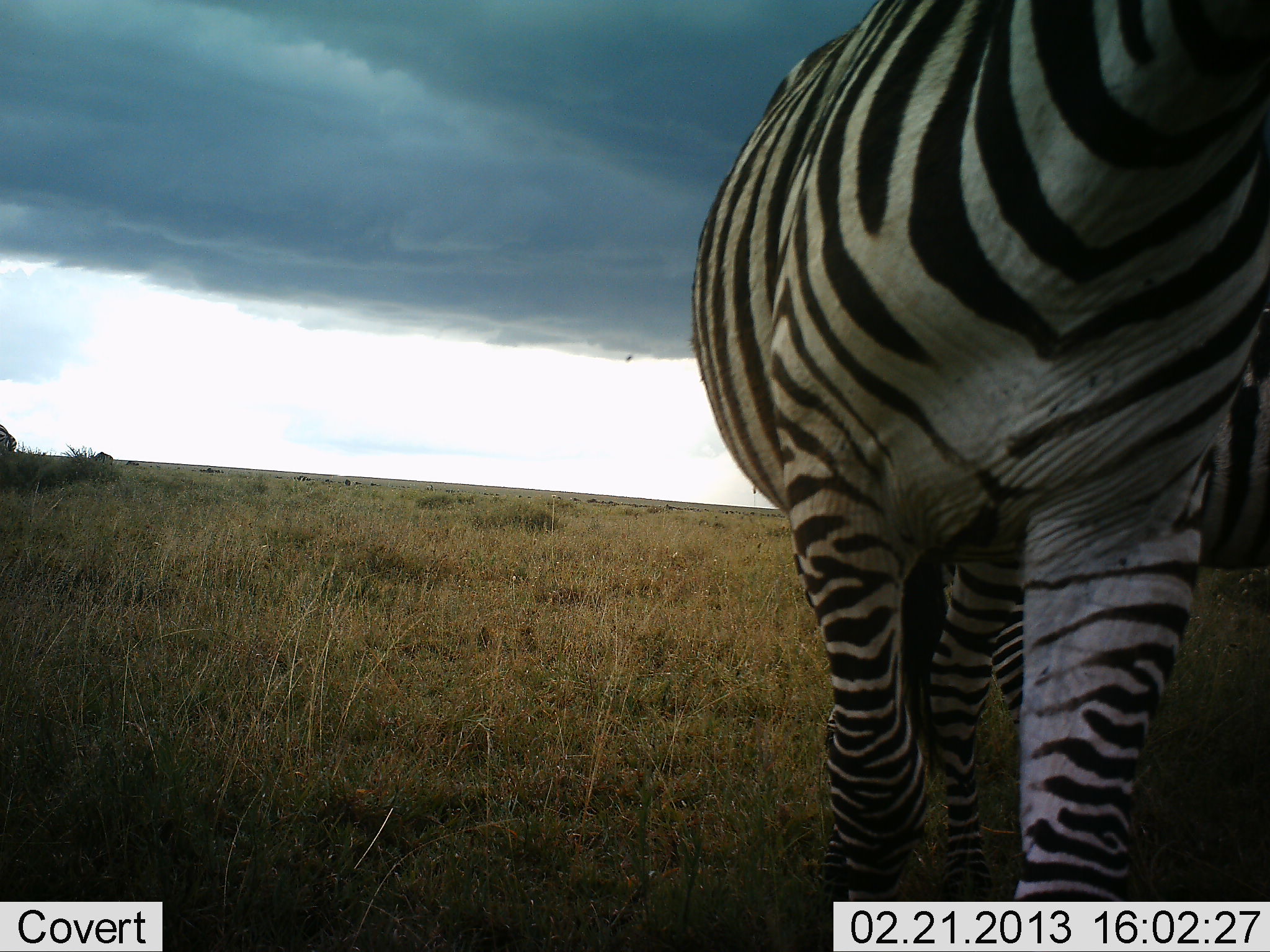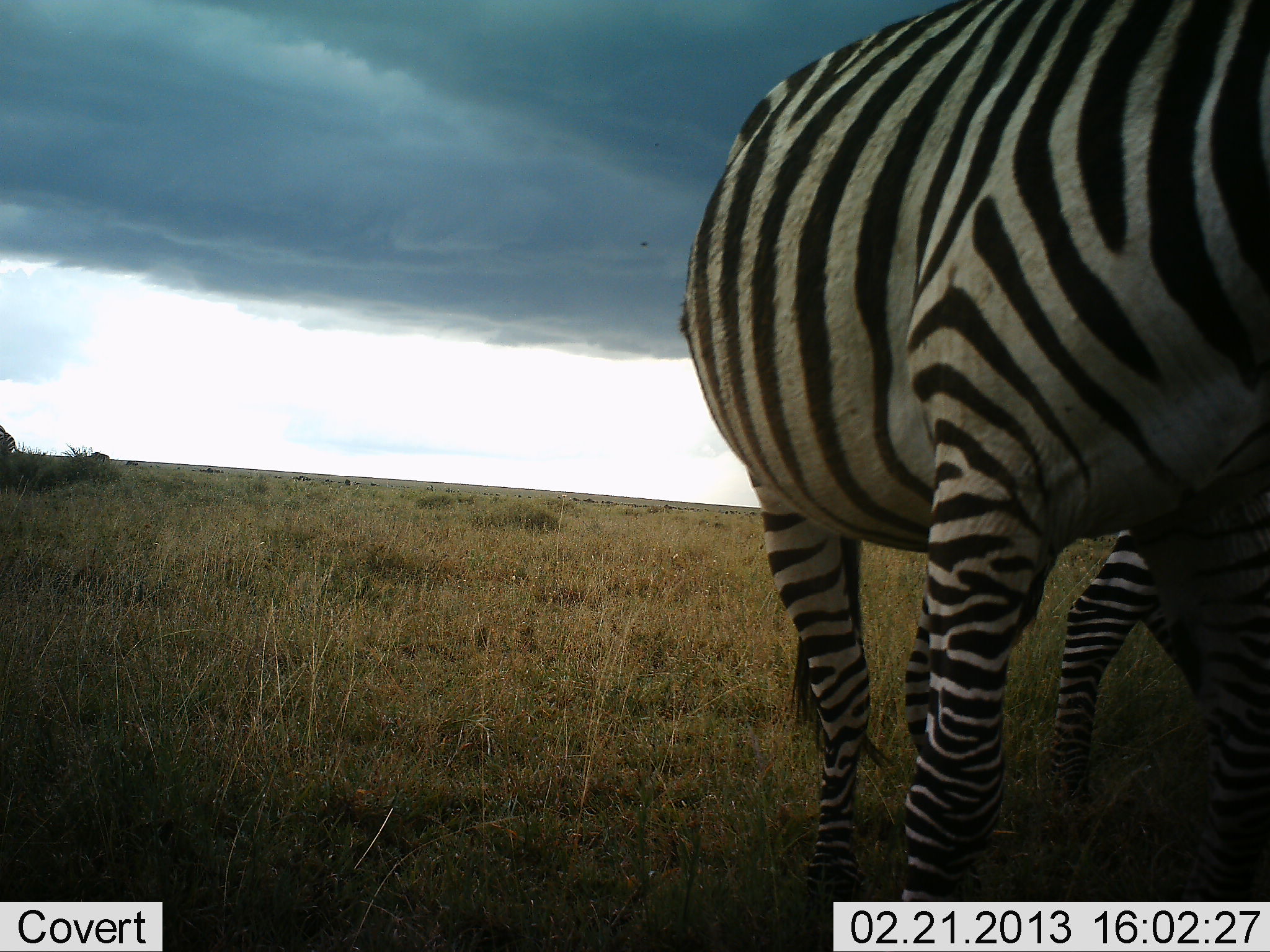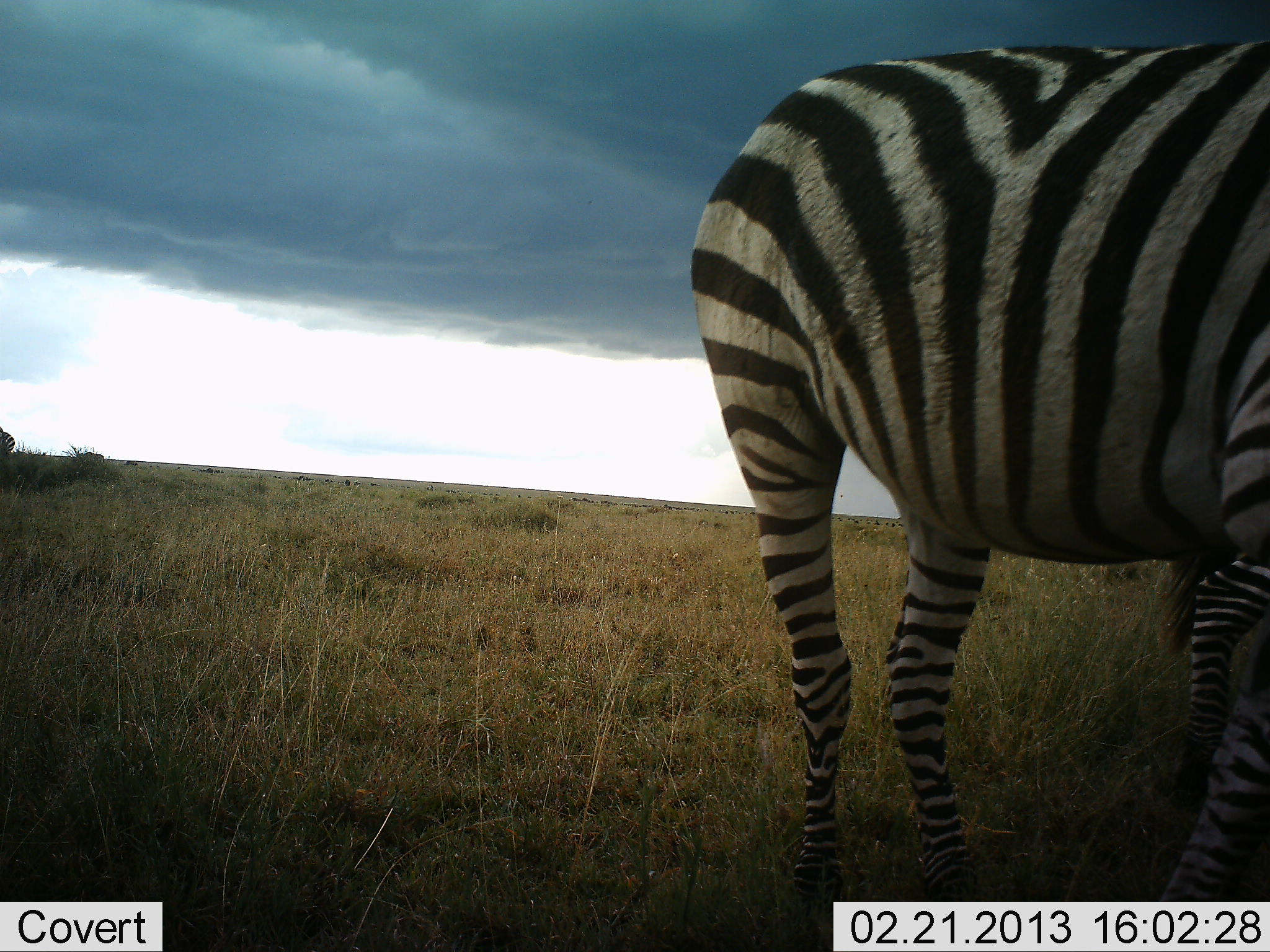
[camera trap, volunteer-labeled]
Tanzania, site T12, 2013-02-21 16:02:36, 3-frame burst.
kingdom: Animalia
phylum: Chordata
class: Mammalia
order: Perissodactyla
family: Equidae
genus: Equus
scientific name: Equus quagga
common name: plains zebra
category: zebra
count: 2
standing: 38%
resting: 0%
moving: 65%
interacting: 6%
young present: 3%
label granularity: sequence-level